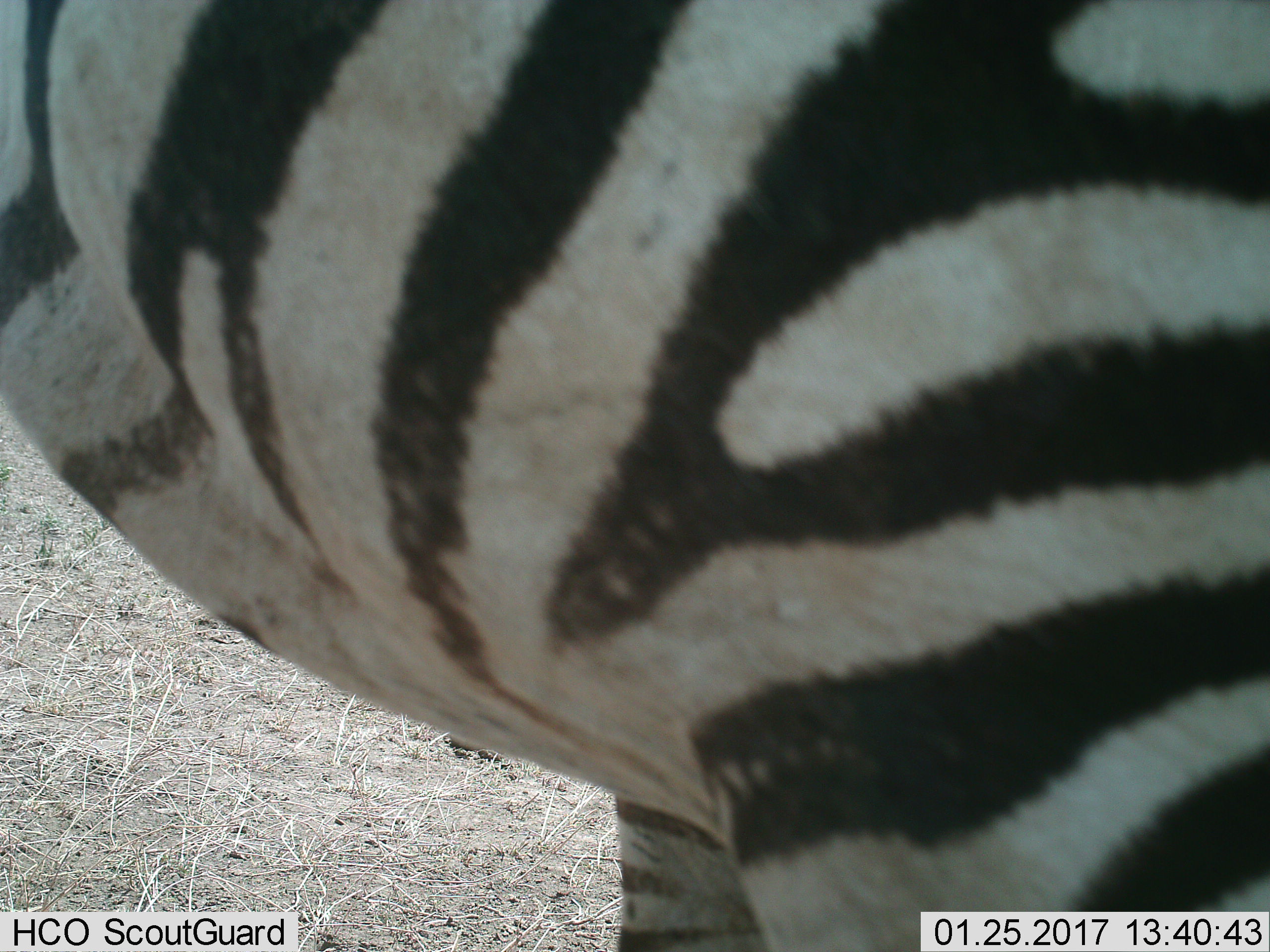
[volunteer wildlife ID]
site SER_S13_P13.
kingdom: Animalia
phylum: Chordata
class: Mammalia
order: Perissodactyla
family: Equidae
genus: Equus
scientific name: Equus quagga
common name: plains zebra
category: zebraplains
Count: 1.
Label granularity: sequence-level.